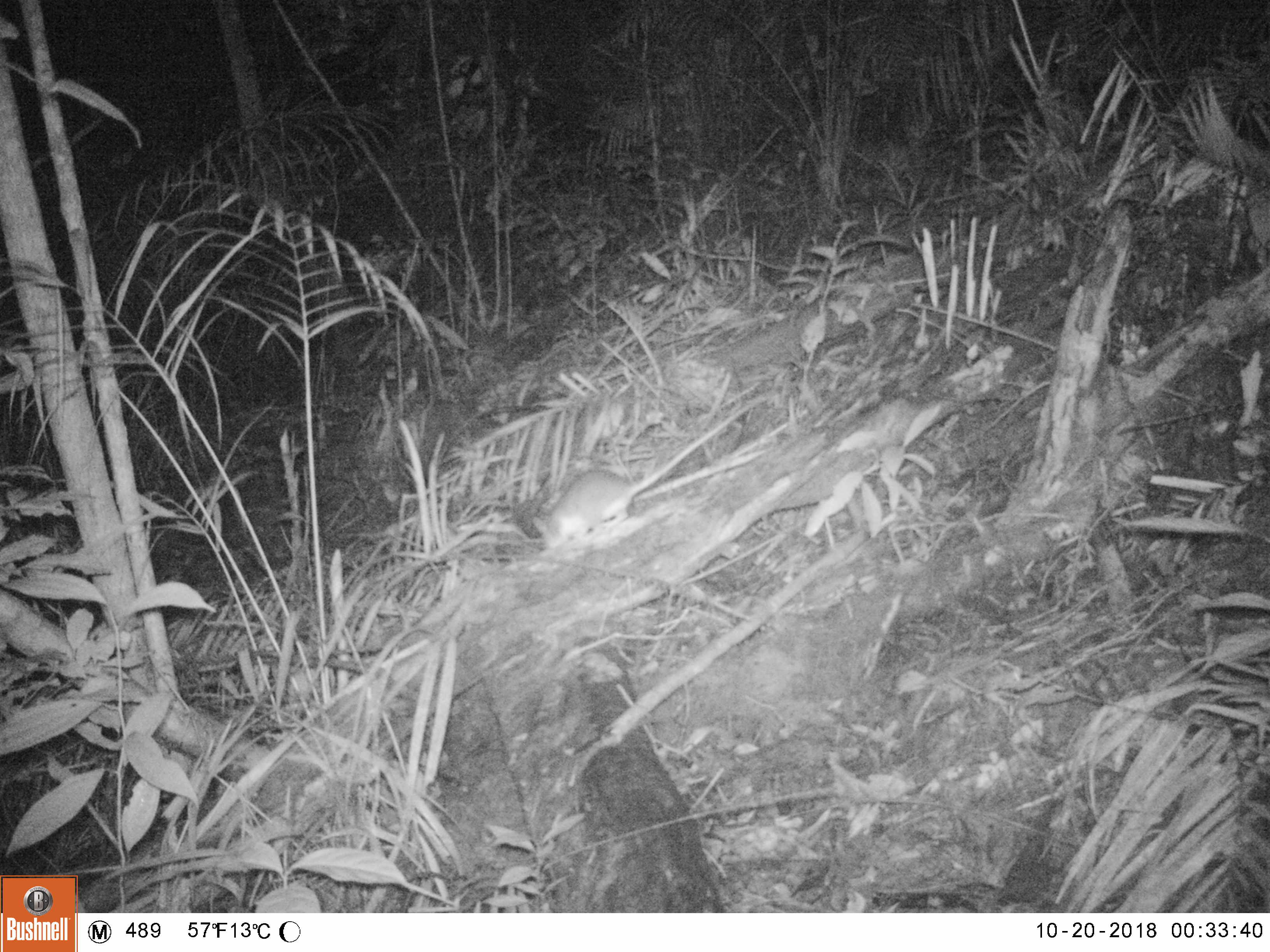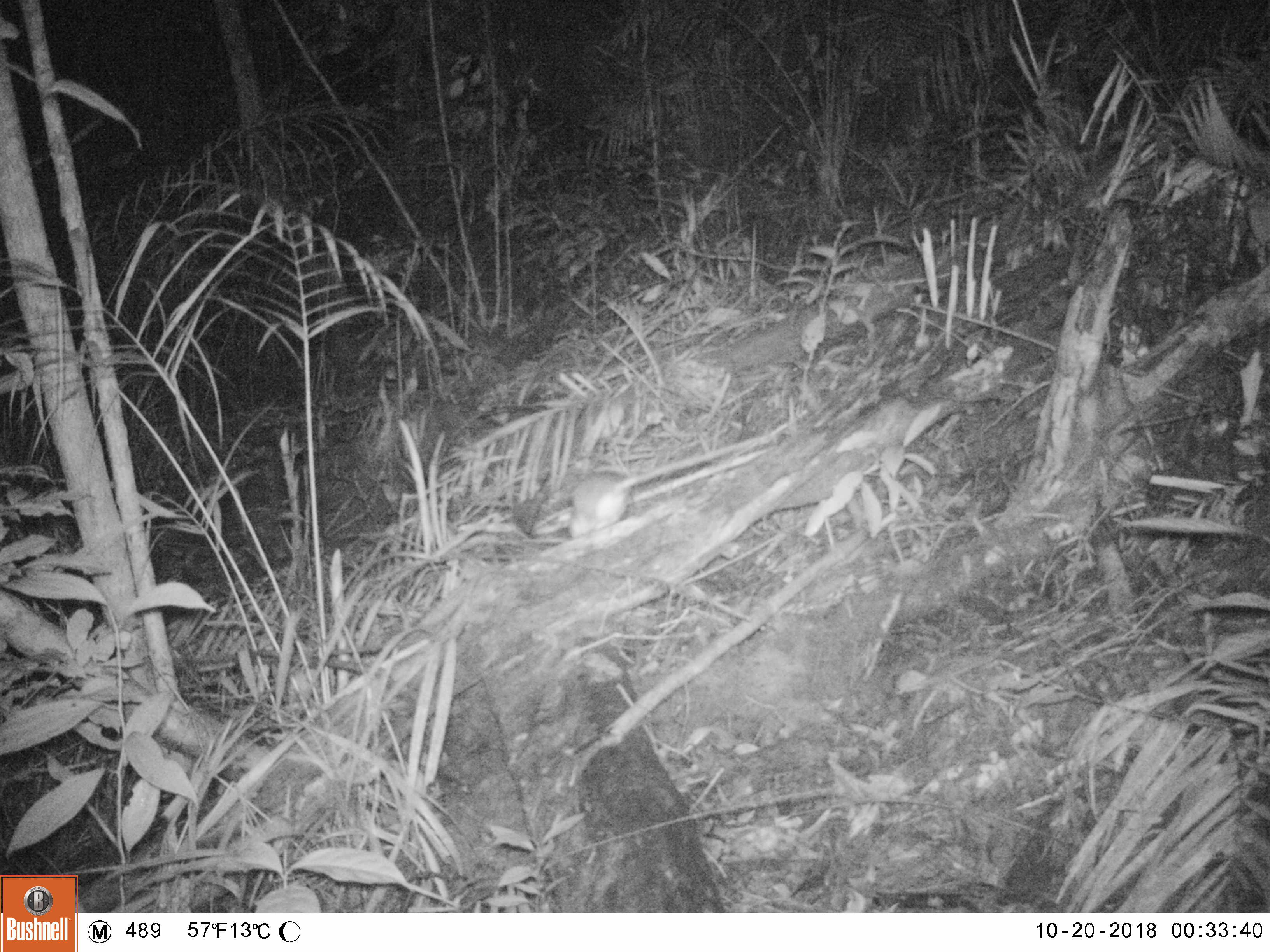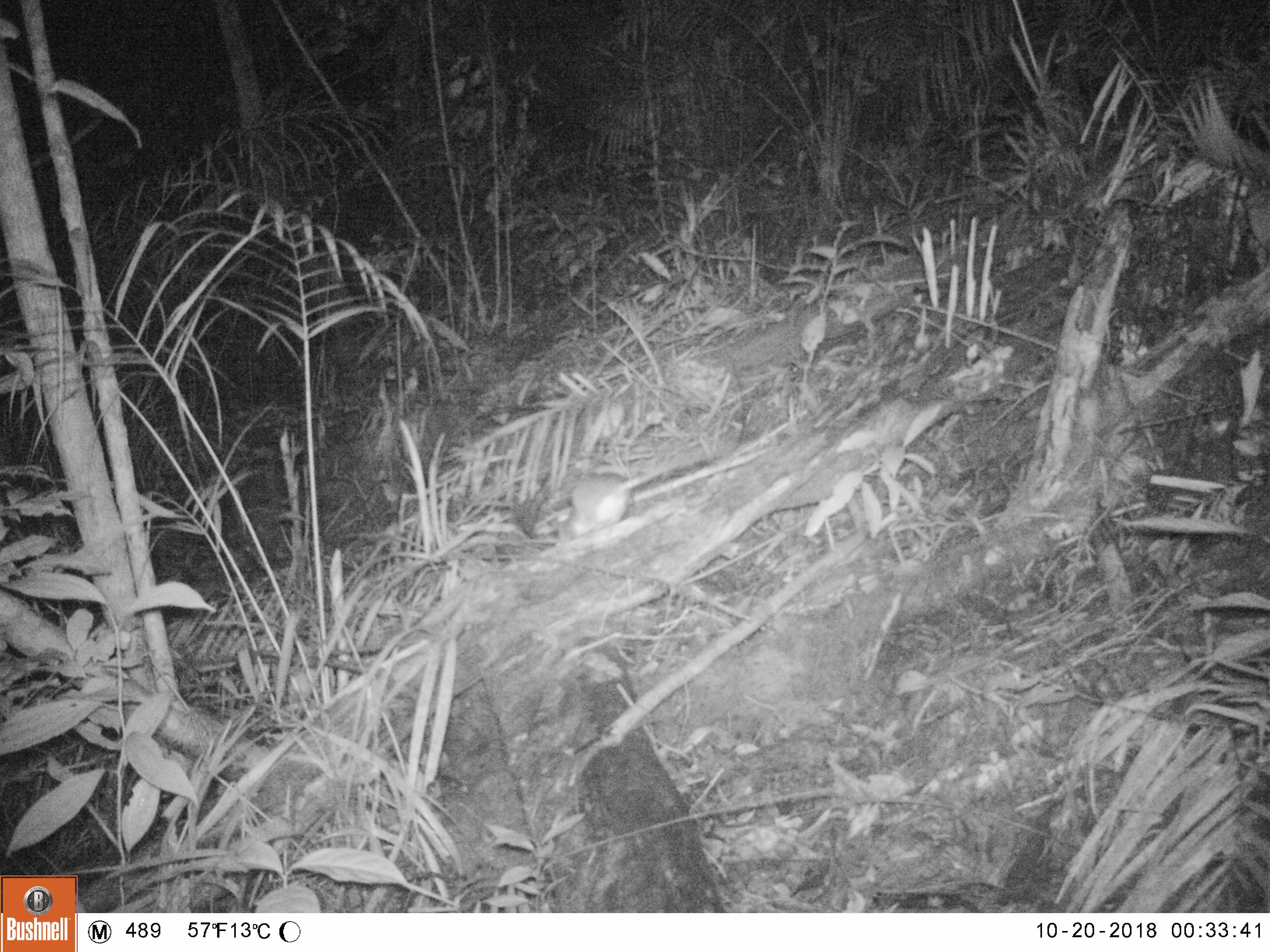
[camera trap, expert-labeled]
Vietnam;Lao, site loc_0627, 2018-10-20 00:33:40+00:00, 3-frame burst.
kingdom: Animalia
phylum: Chordata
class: Mammalia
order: Rodentia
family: Muridae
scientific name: Muridae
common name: old-world mice and rats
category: unidentified murid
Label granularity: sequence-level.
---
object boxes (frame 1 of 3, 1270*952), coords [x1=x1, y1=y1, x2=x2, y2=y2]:
unidentified murid: [x1=531, y1=392, x2=767, y2=549]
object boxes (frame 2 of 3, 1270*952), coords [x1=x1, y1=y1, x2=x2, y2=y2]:
unidentified murid: [x1=557, y1=433, x2=775, y2=541]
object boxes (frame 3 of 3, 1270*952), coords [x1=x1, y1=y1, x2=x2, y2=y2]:
unidentified murid: [x1=554, y1=441, x2=735, y2=542]